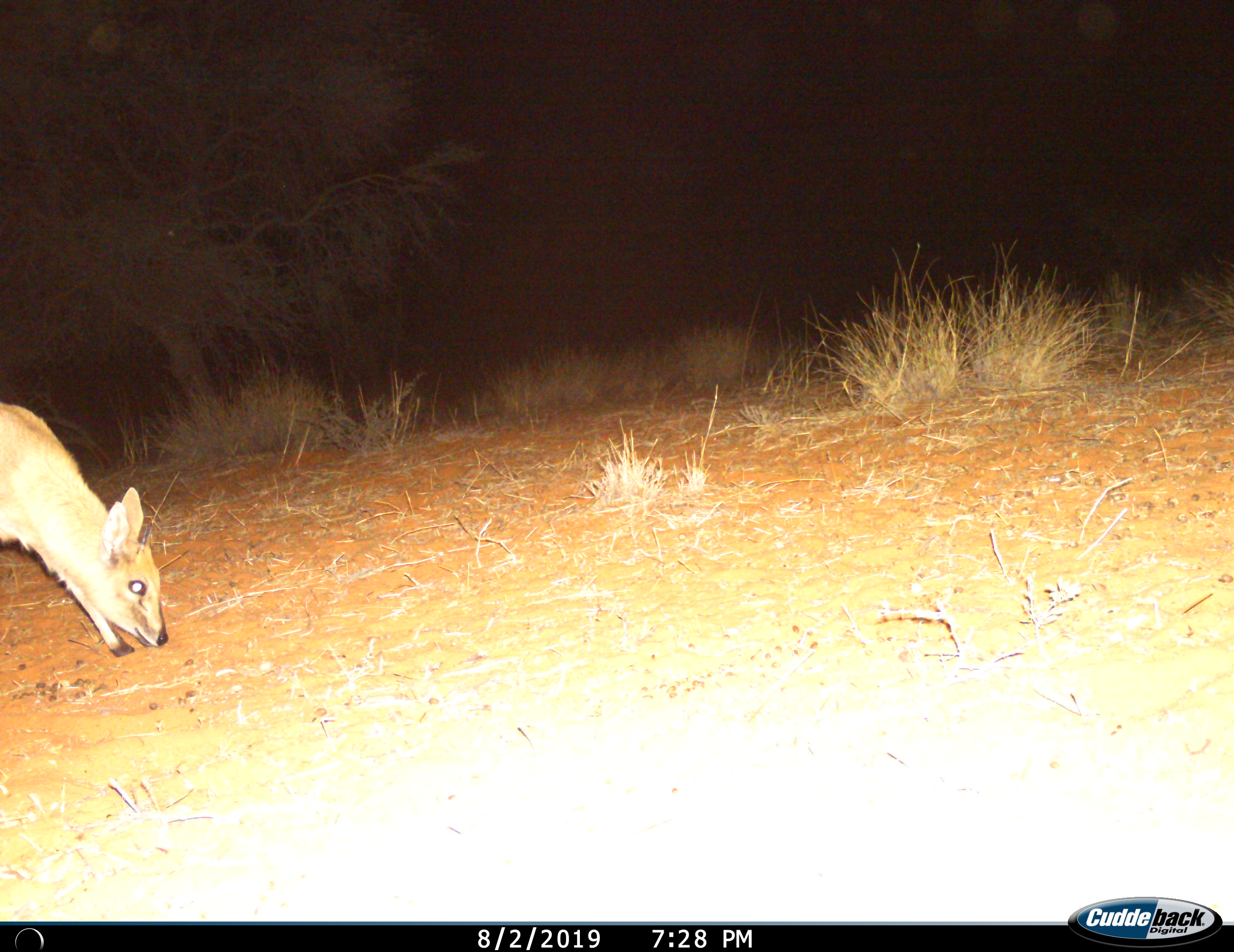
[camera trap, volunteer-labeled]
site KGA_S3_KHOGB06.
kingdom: Animalia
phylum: Chordata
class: Mammalia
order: Artiodactyla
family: Bovidae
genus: Sylvicapra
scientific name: Sylvicapra grimmia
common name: common duiker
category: duikercommongrey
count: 1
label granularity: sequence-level